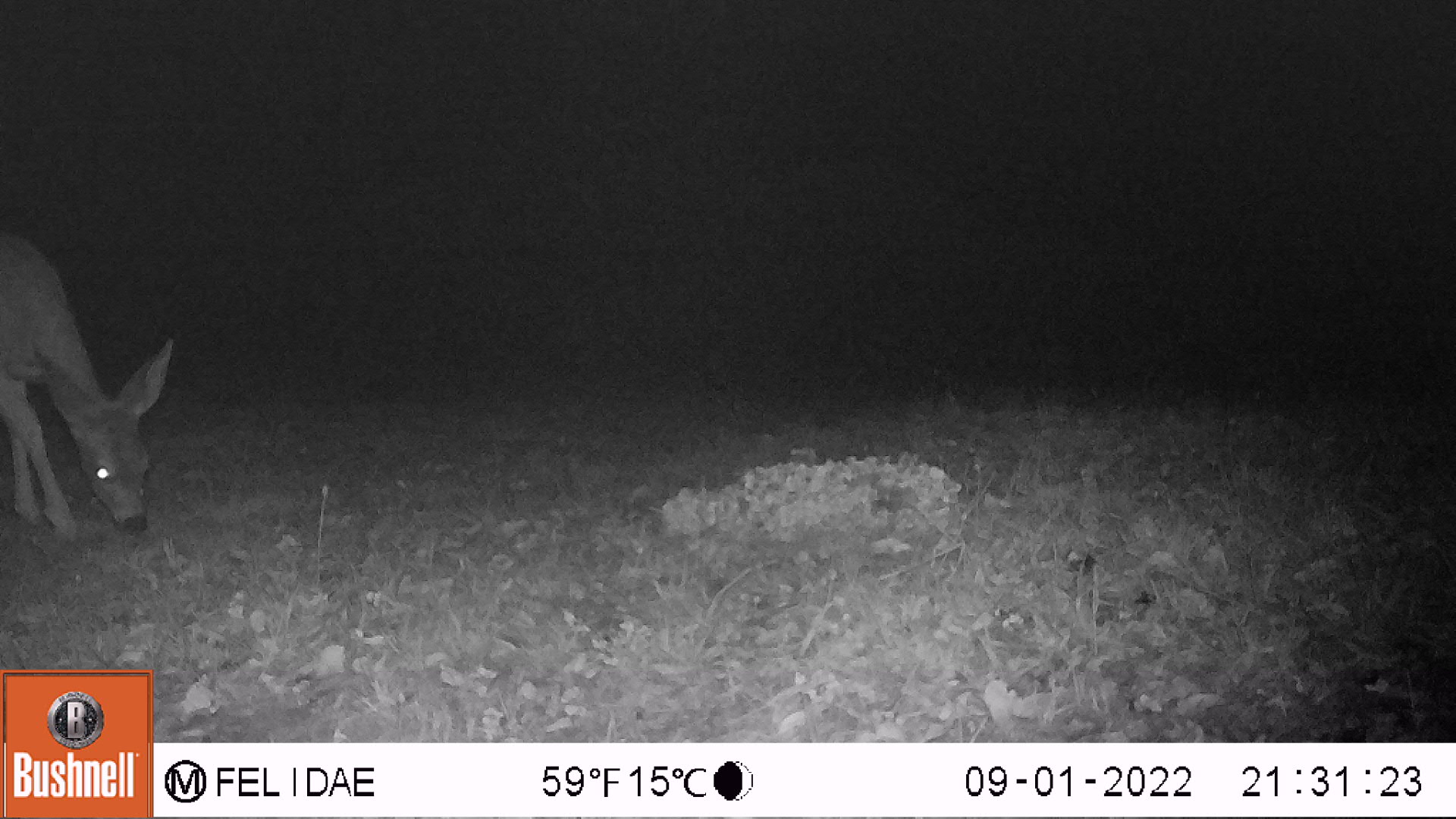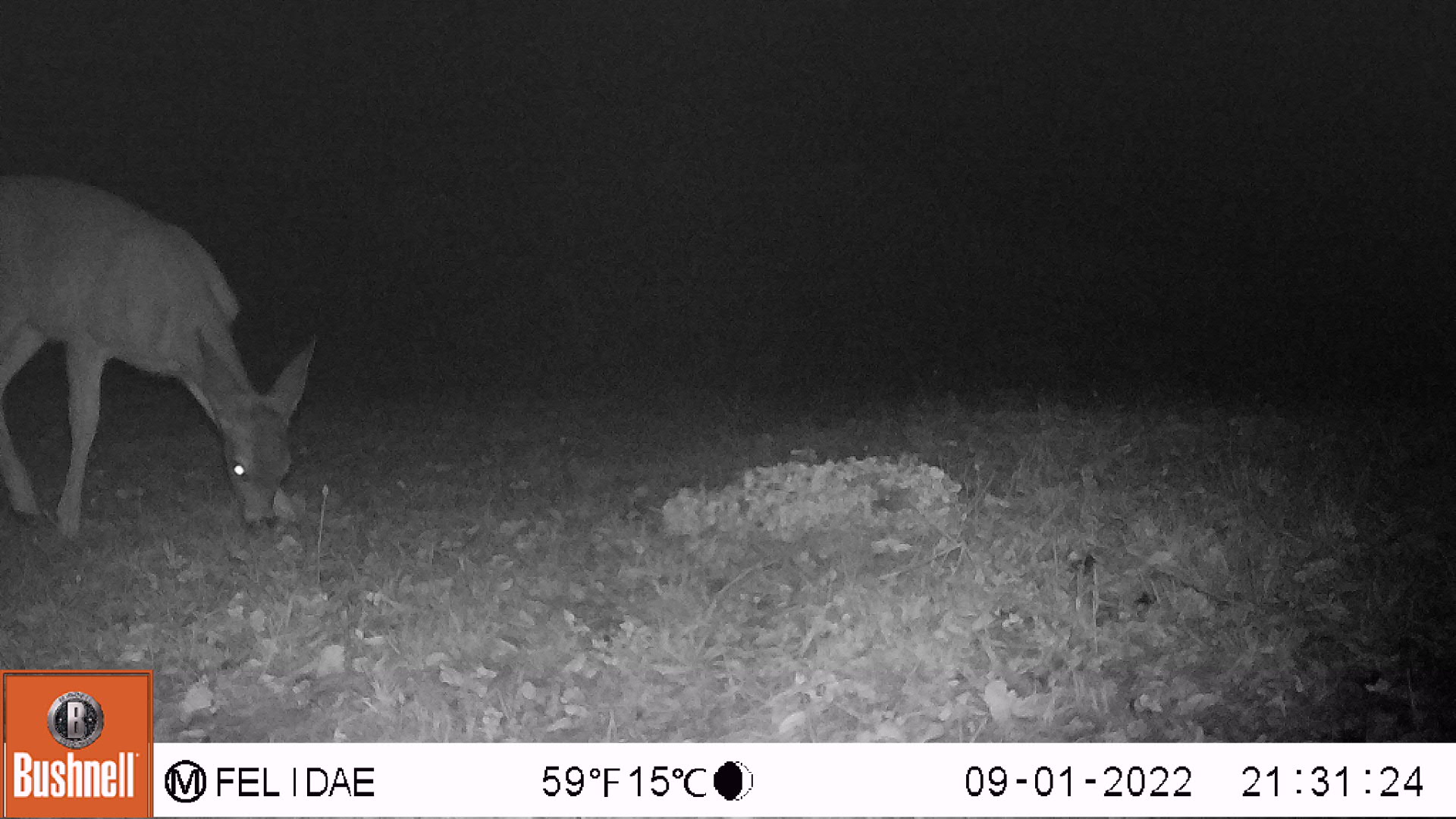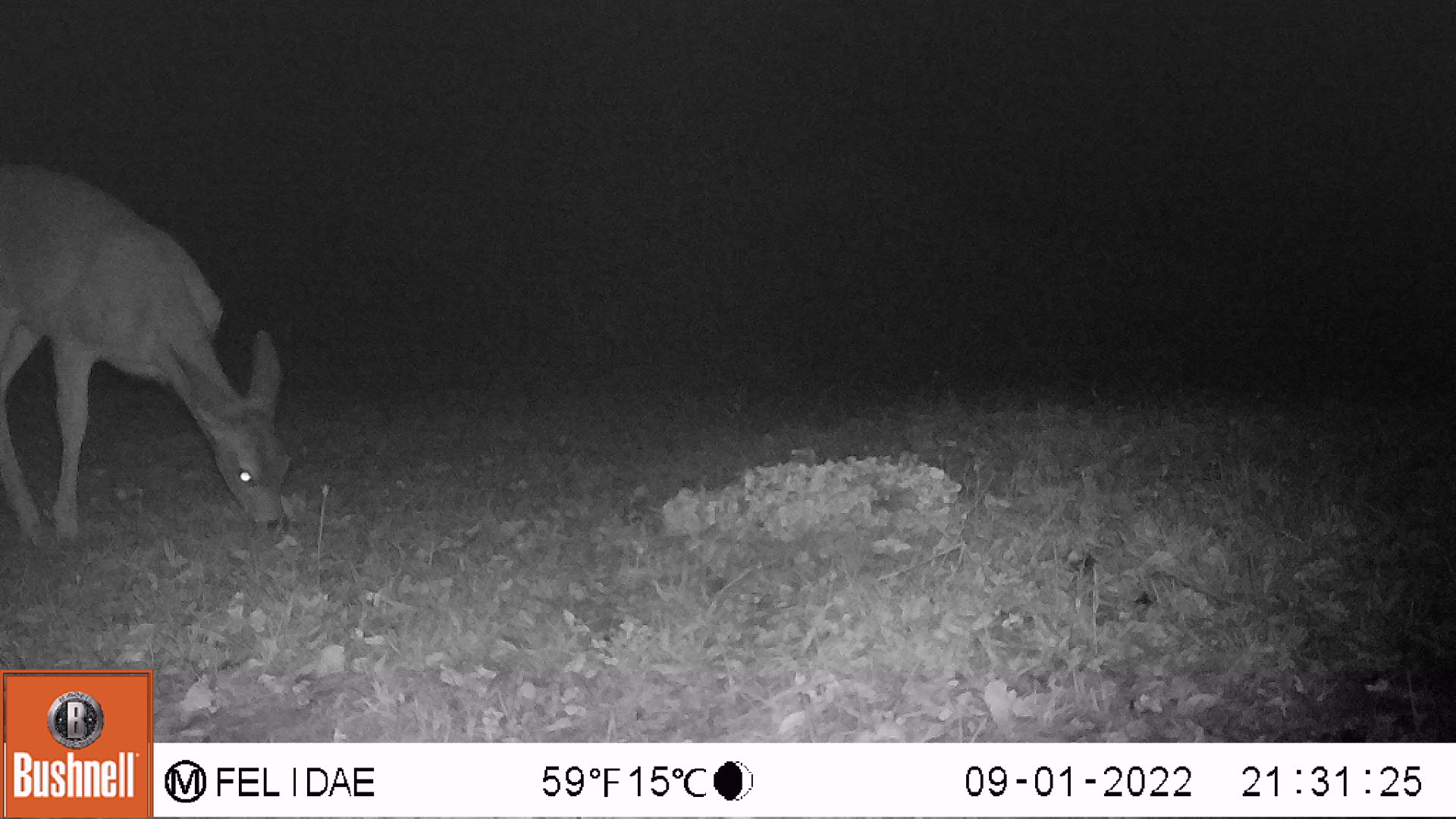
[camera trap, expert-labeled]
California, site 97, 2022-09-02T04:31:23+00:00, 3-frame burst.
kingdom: Animalia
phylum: Chordata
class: Mammalia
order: Artiodactyla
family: Cervidae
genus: Odocoileus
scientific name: Odocoileus hemionus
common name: mule deer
Mule deer (Odocoileus hemionus).